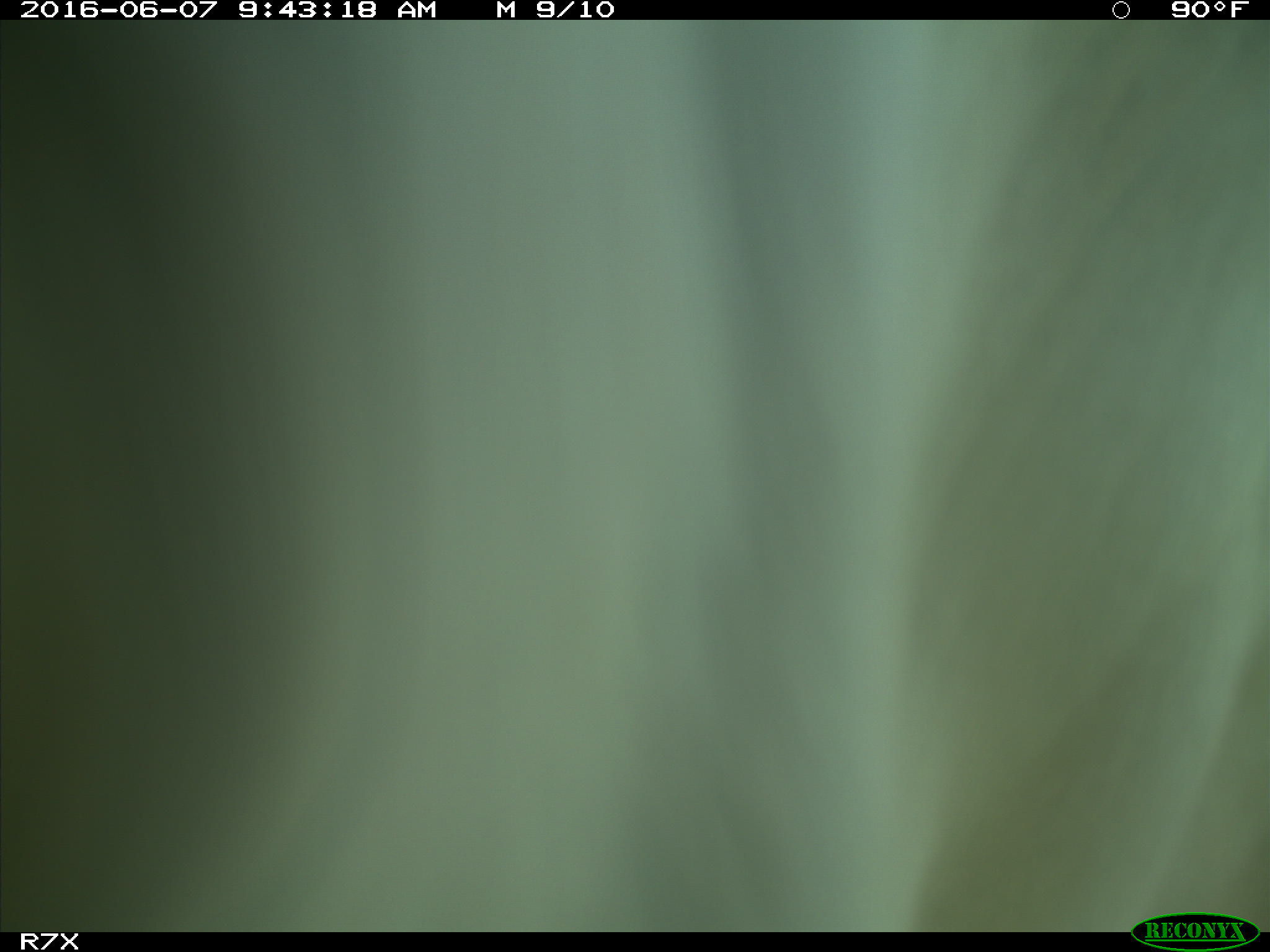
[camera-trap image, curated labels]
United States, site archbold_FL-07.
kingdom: Animalia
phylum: Chordata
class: Mammalia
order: Artiodactyla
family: Bovidae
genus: Bos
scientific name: Bos taurus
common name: domestic cow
Bos taurus (domestic cow).